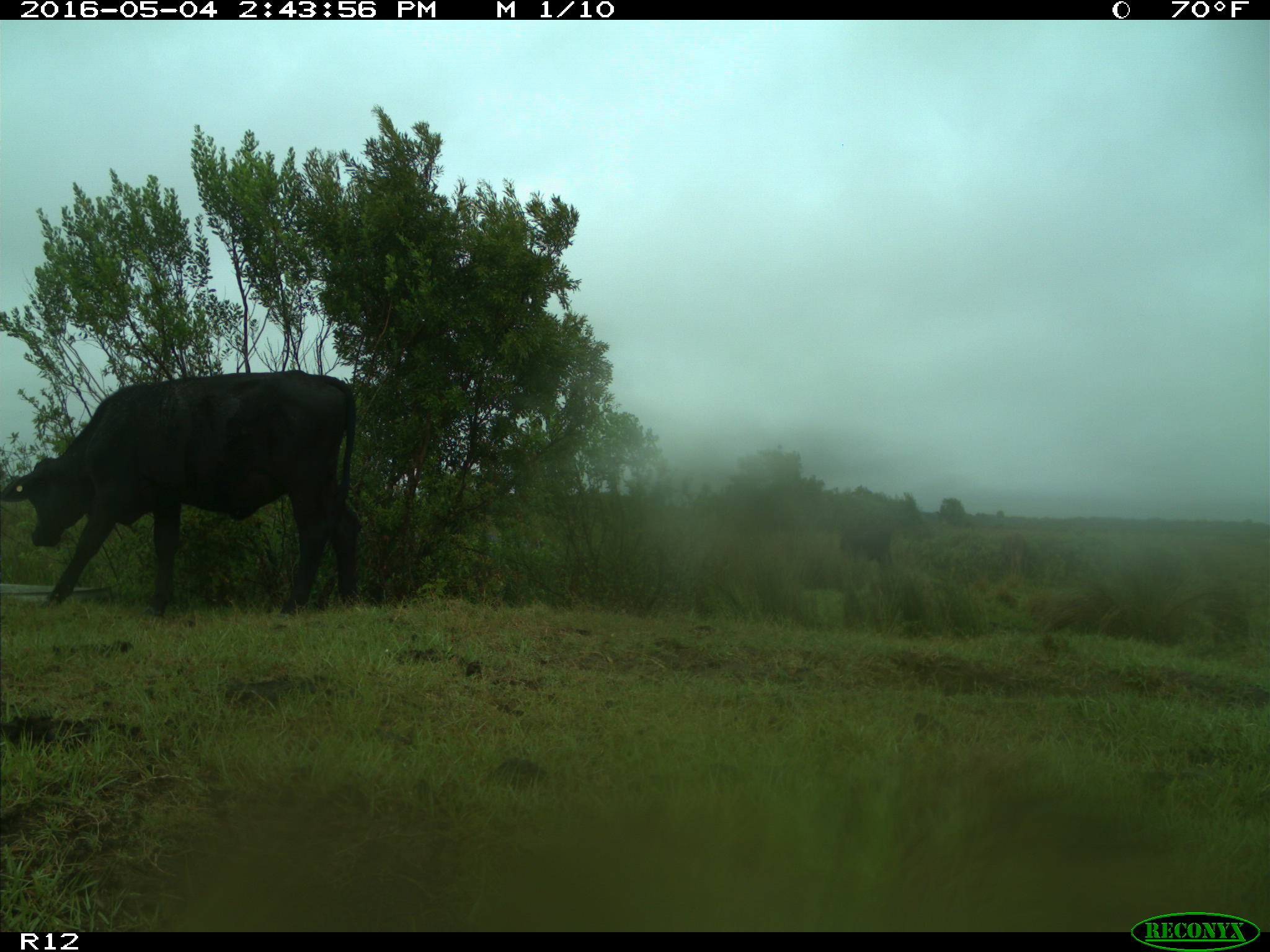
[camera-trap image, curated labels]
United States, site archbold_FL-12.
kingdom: Animalia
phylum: Chordata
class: Mammalia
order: Artiodactyla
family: Bovidae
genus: Bos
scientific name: Bos taurus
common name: domestic cow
Bos taurus (domestic cow).